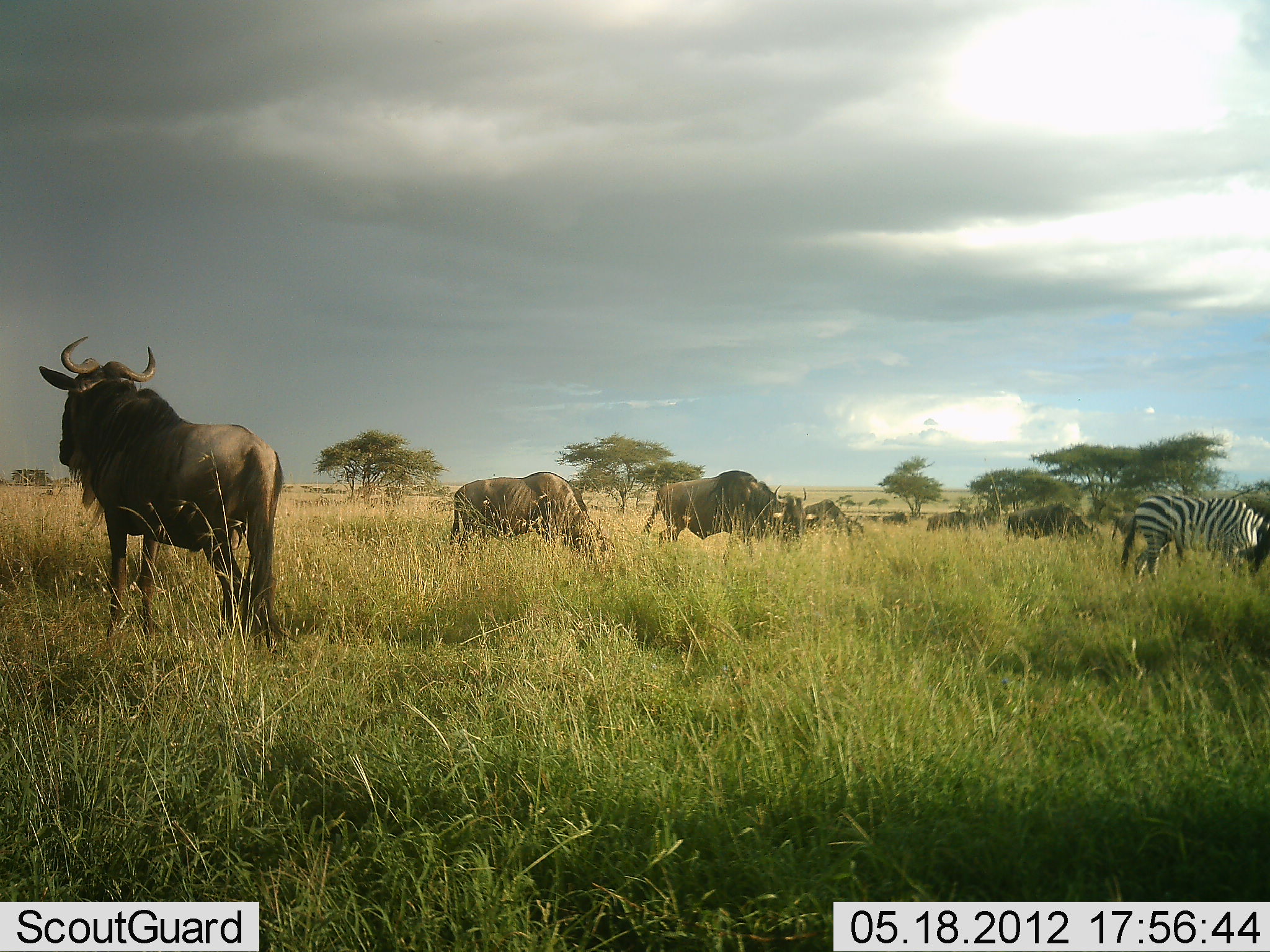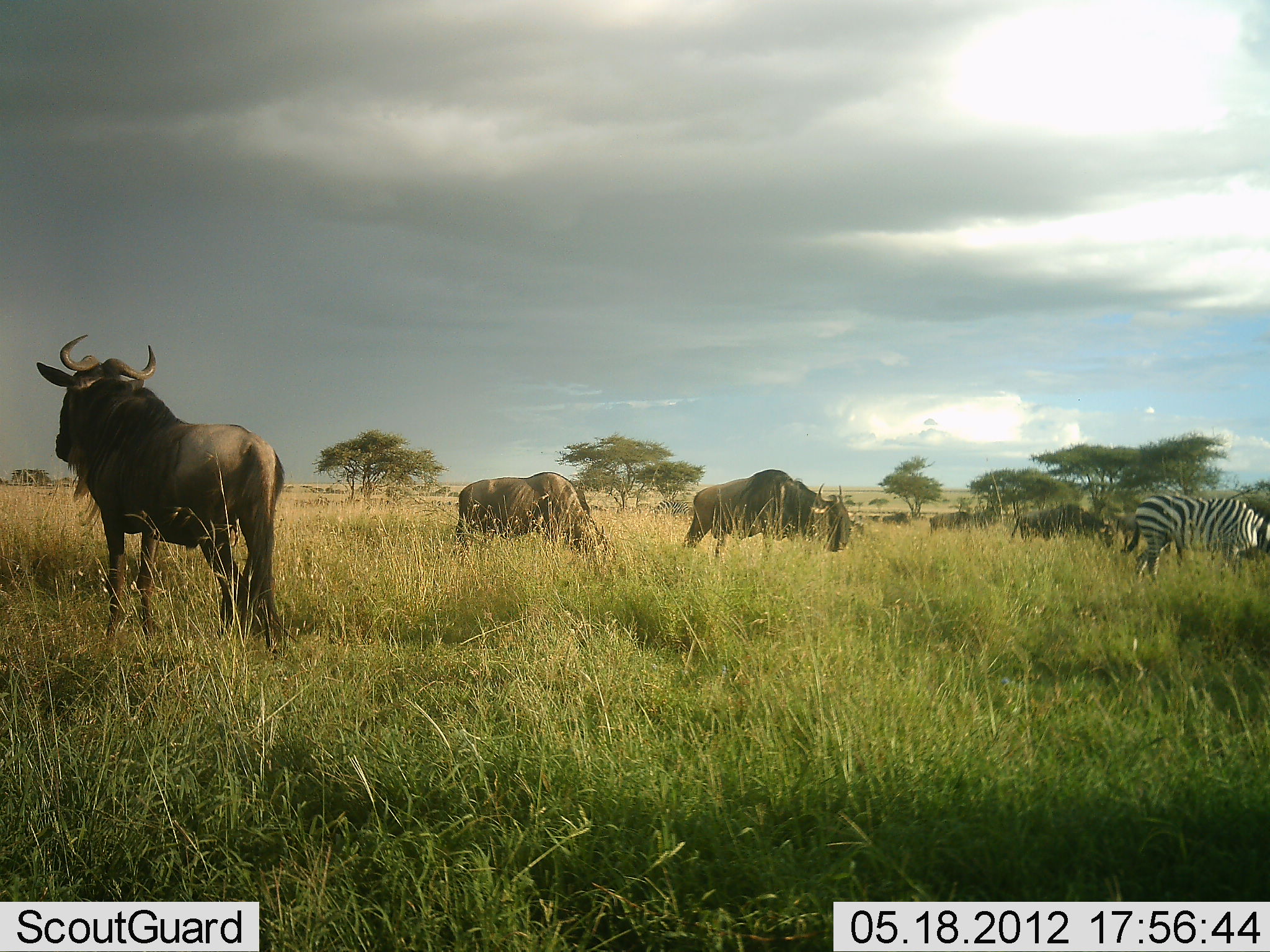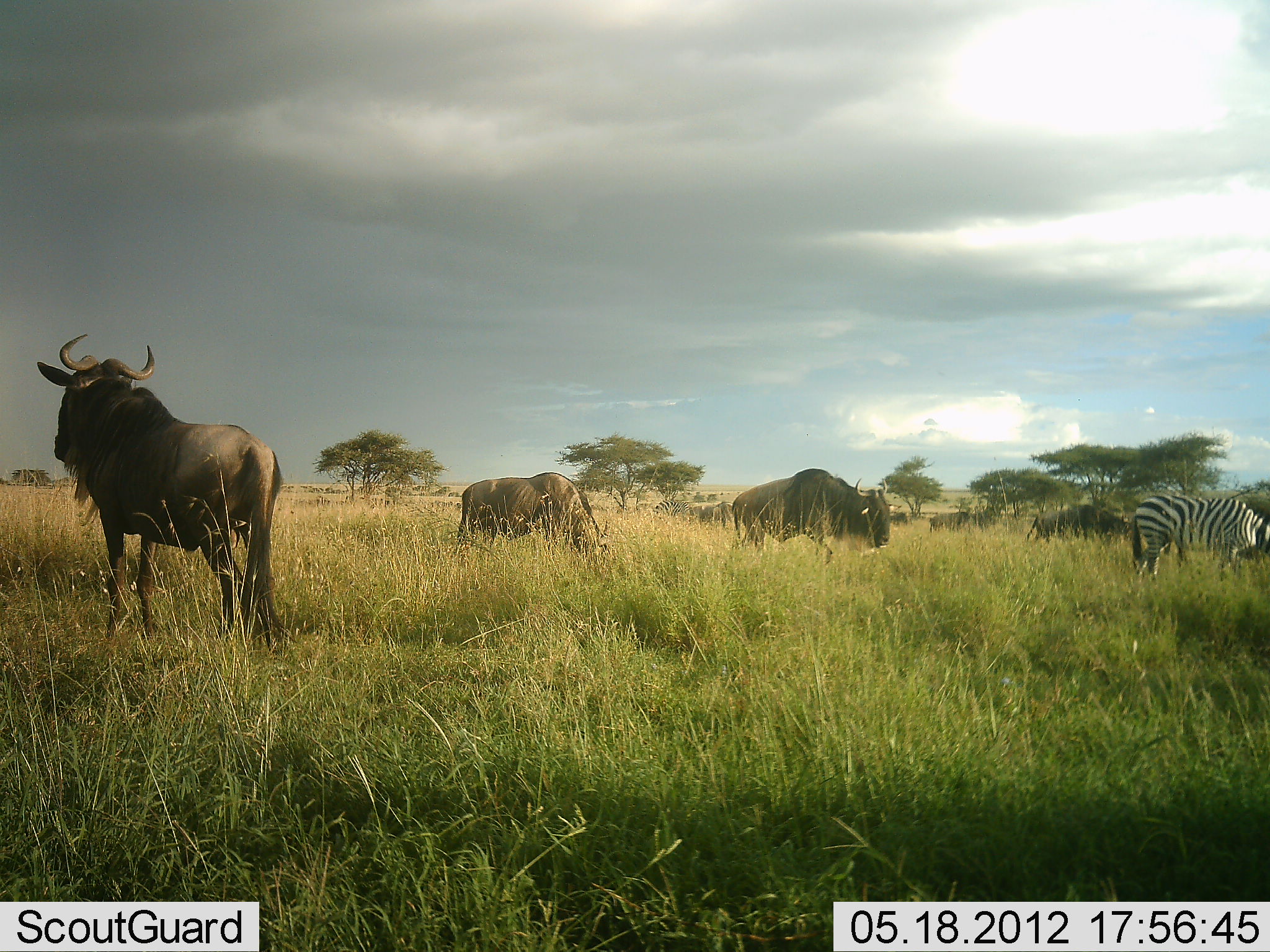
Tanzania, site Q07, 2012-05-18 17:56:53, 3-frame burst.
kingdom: Animalia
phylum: Chordata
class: Mammalia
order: Artiodactyla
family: Bovidae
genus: Connochaetes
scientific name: Connochaetes taurinus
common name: blue wildebeest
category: wildebeest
Wildebeest (blue wildebeest) (Connochaetes taurinus), count 4. Behavior (volunteer vote fractions): standing 90%, resting 0%, moving 40%, interacting 0%. Young present (vote fraction): 0%. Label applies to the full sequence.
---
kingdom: Animalia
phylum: Chordata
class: Mammalia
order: Perissodactyla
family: Equidae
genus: Equus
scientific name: Equus quagga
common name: plains zebra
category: zebra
Zebra (plains zebra) (Equus quagga), count 1. Behavior (volunteer vote fractions): standing 55%, resting 0%, moving 0%, interacting 0%. Young present (vote fraction): 0%. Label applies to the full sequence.